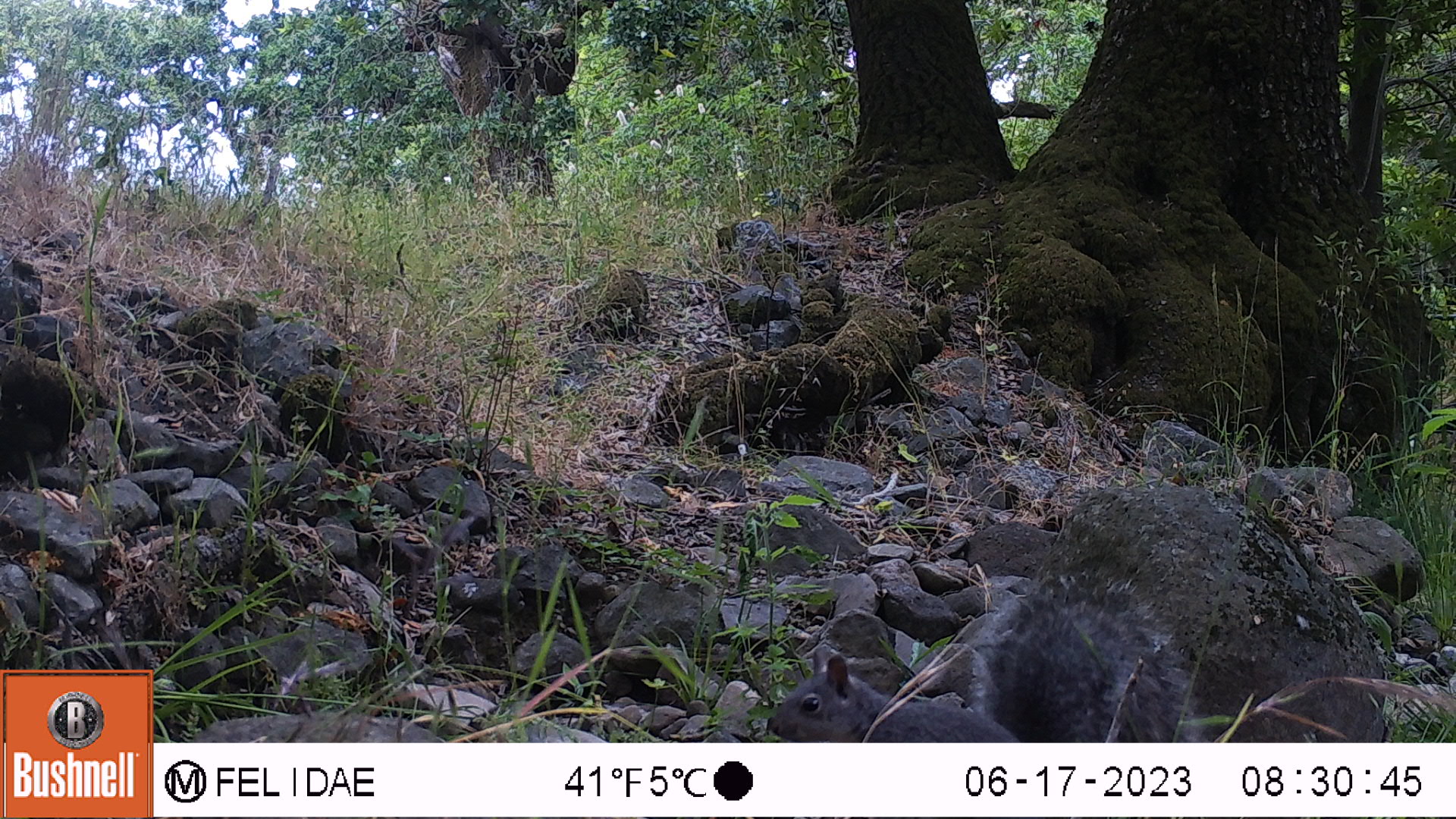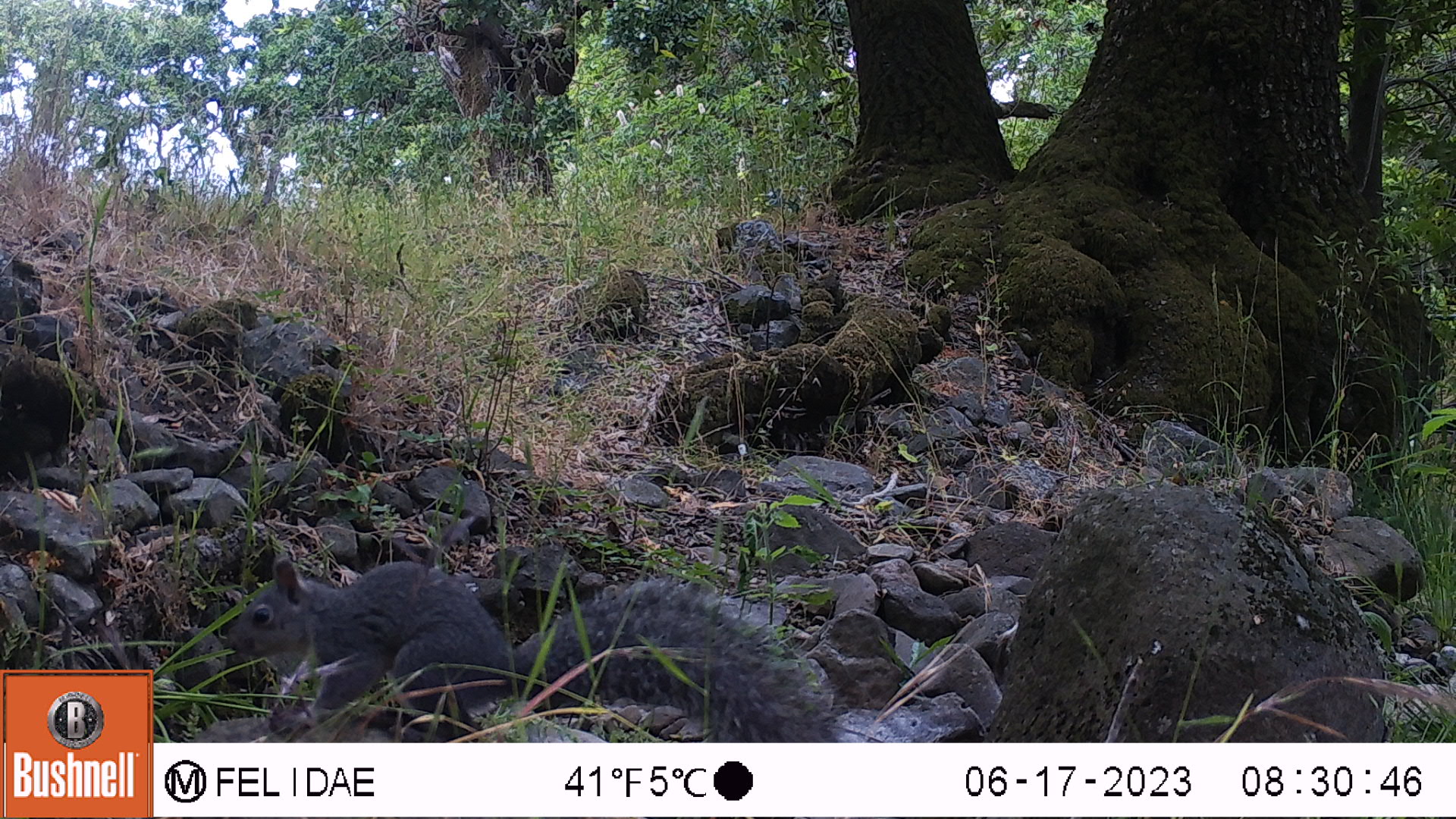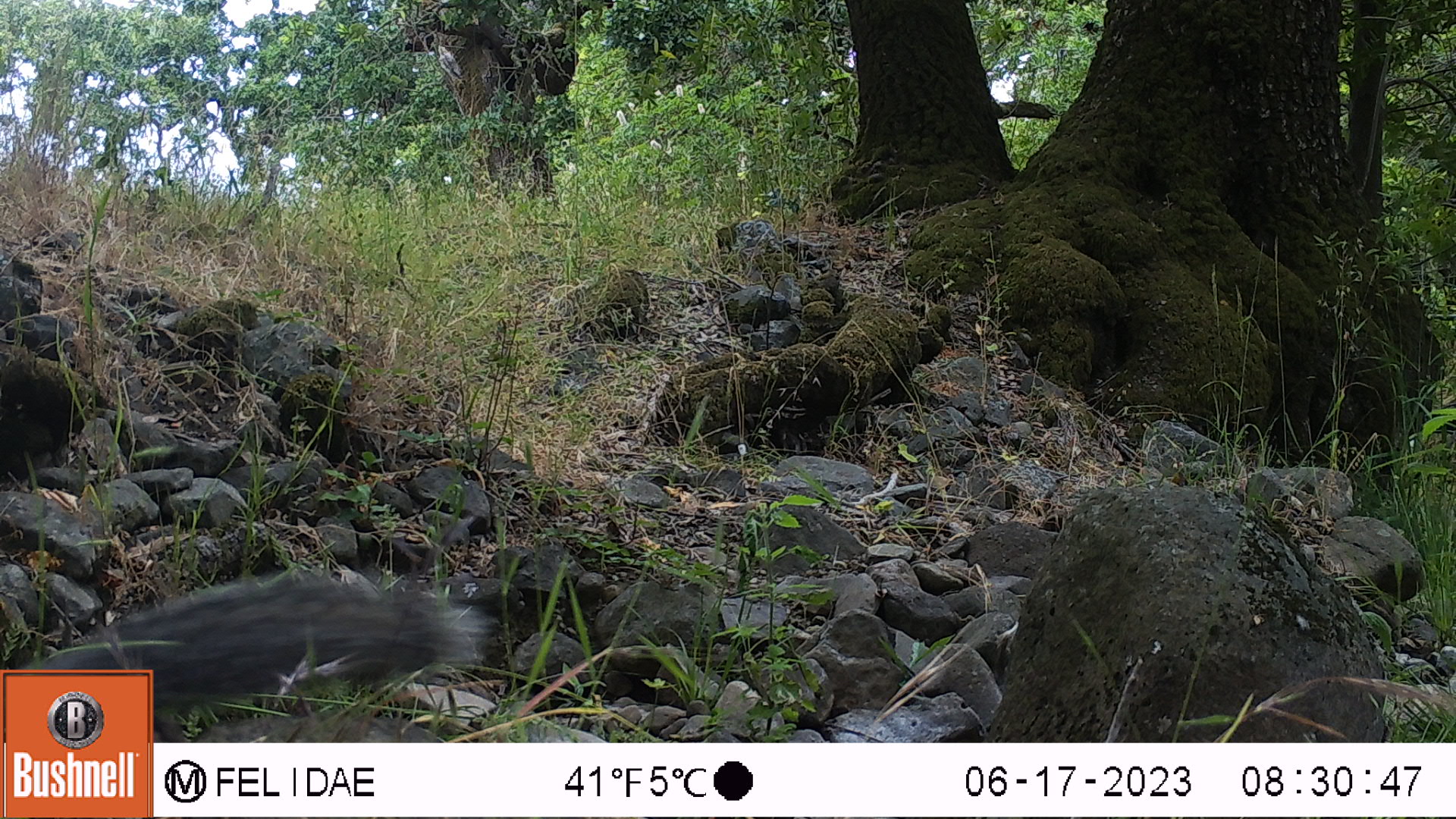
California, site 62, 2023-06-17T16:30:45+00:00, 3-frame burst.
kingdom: Animalia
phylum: Chordata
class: Mammalia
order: Rodentia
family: Sciuridae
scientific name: Sciuridae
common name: squirrel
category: unknown squirrel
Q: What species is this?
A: Unknown squirrel (squirrel) (Sciuridae).